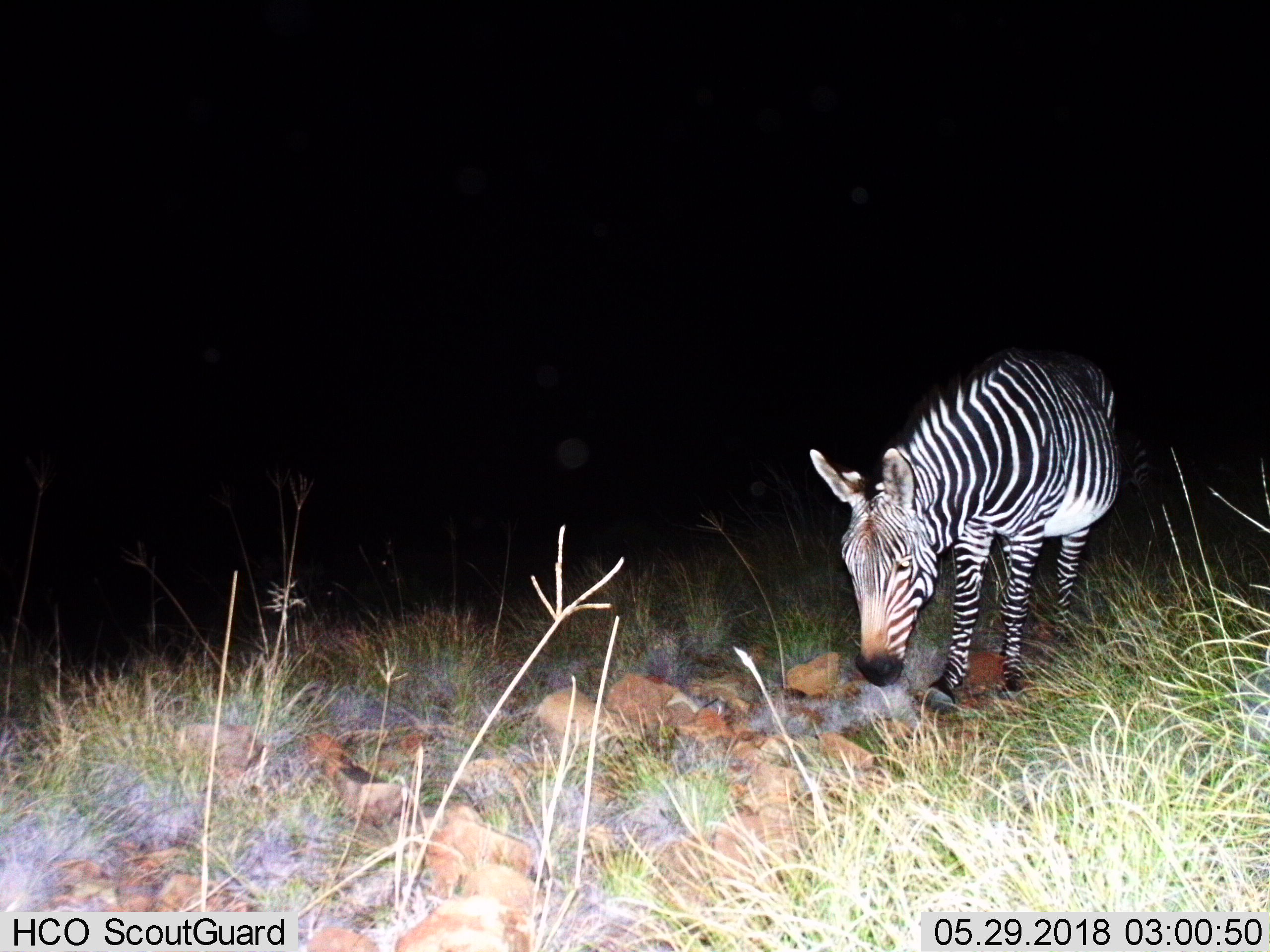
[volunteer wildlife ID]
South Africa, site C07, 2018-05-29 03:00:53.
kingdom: Animalia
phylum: Chordata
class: Mammalia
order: Perissodactyla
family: Equidae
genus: Equus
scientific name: Equus zebra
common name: mountain zebra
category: zebramountain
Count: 1.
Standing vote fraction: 40%.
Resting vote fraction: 10%.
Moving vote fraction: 40%.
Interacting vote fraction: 10%.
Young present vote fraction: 0%.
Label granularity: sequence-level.